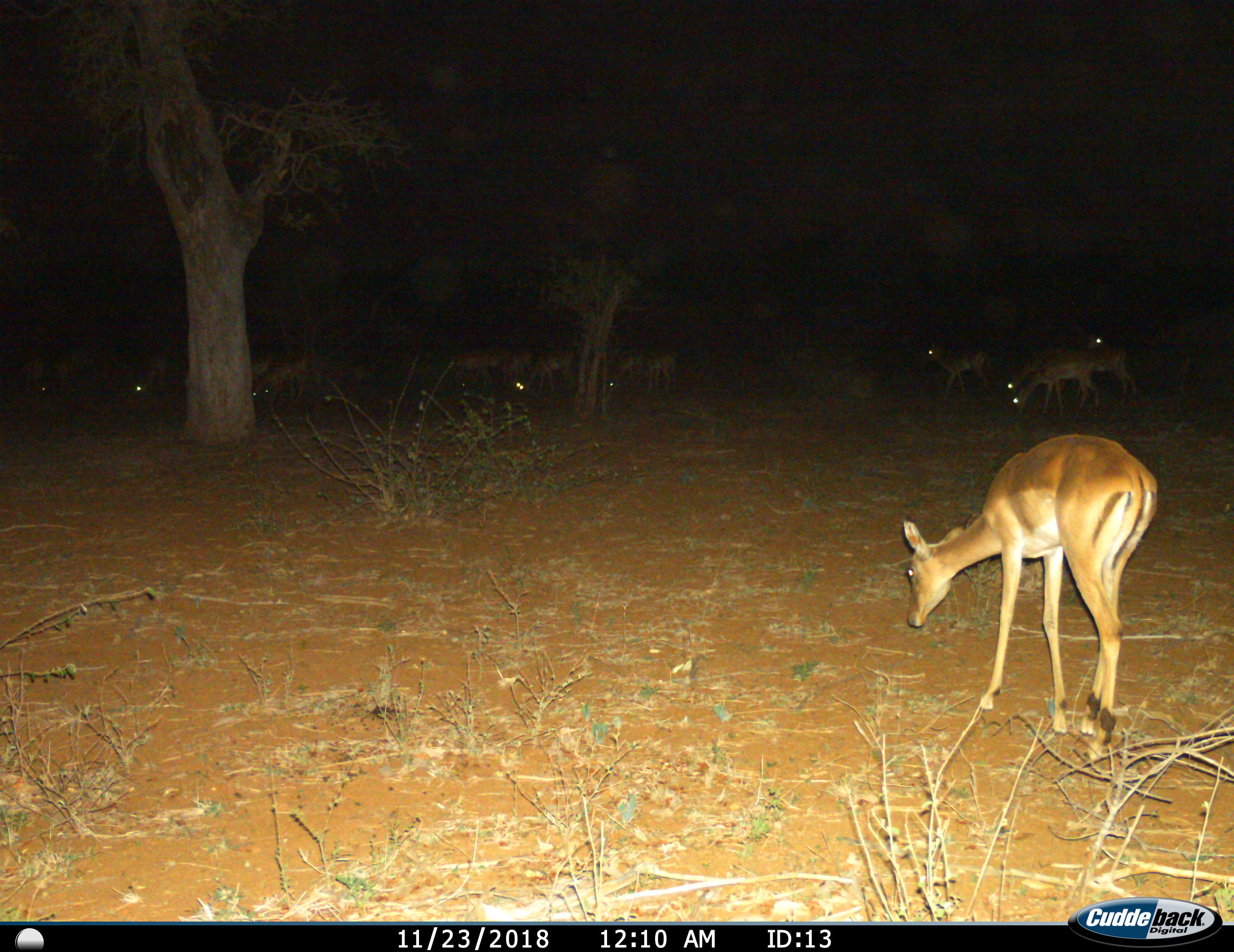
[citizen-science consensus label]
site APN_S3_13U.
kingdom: Animalia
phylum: Chordata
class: Mammalia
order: Artiodactyla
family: Bovidae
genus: Aepyceros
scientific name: Aepyceros melampus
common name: impala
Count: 11-50.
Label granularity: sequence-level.